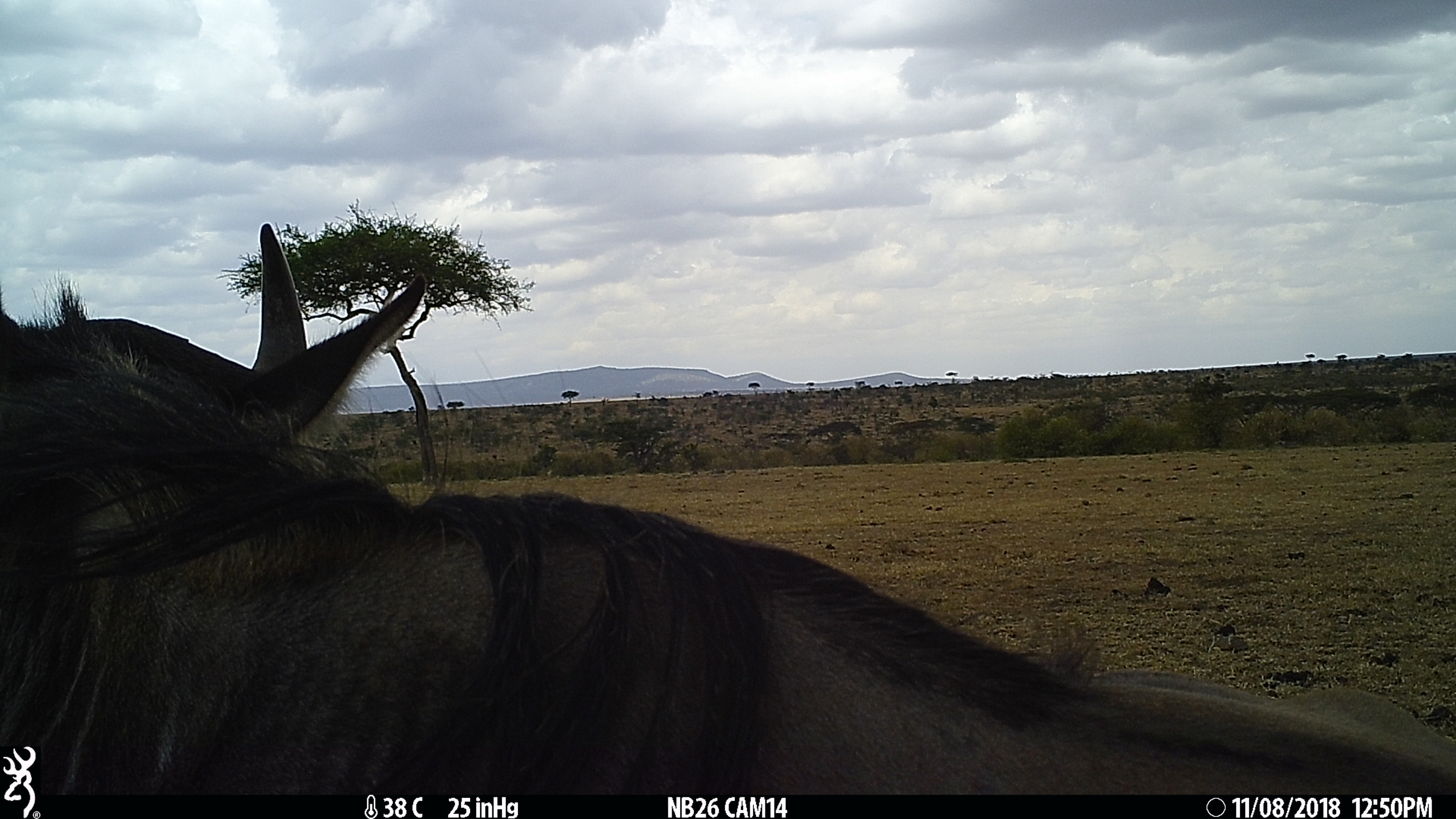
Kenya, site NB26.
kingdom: Animalia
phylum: Chordata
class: Mammalia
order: Artiodactyla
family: Bovidae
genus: Connochaetes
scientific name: Connochaetes taurinus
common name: blue wildebeest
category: wildebeest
Wildebeest (blue wildebeest) (Connochaetes taurinus).